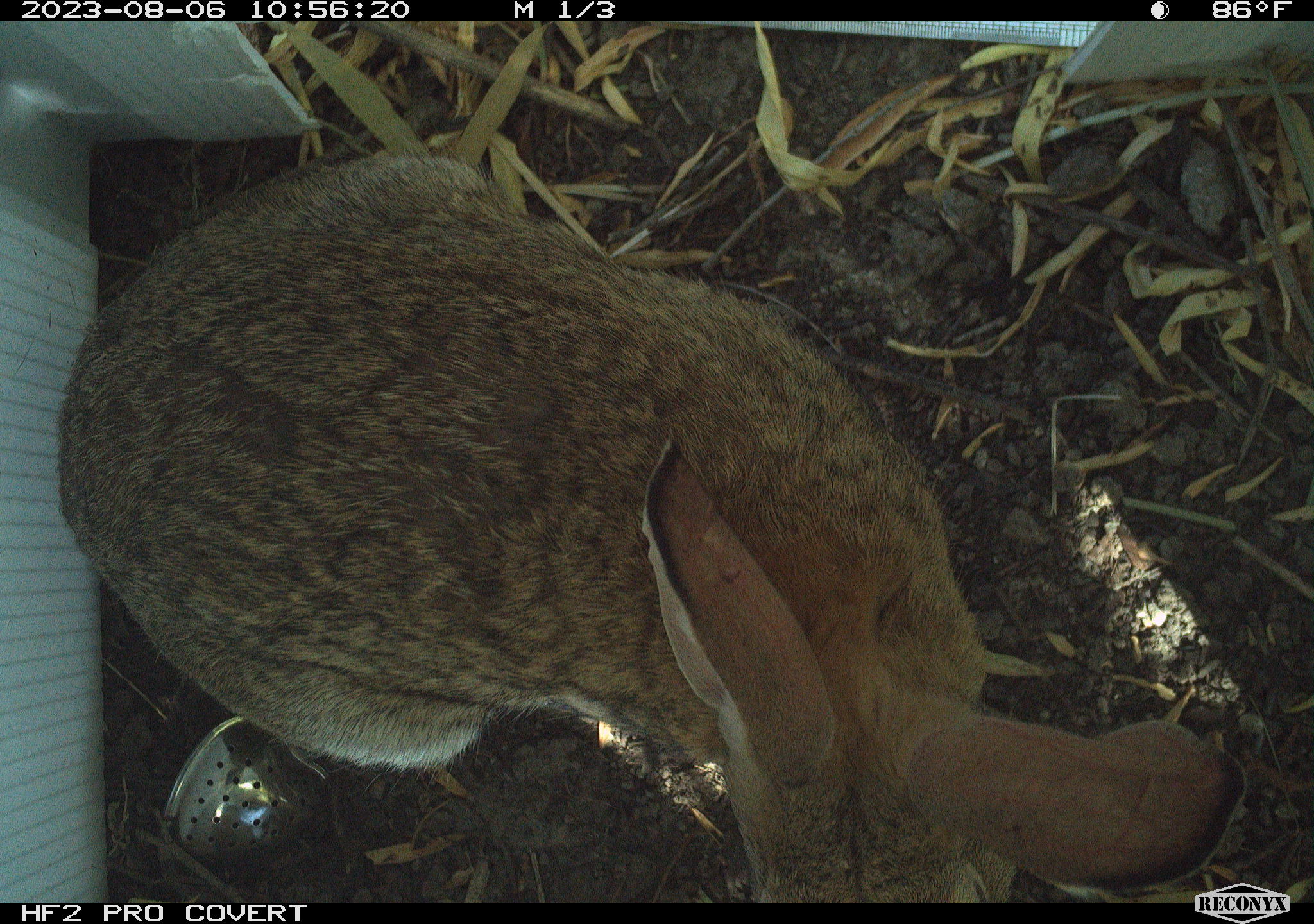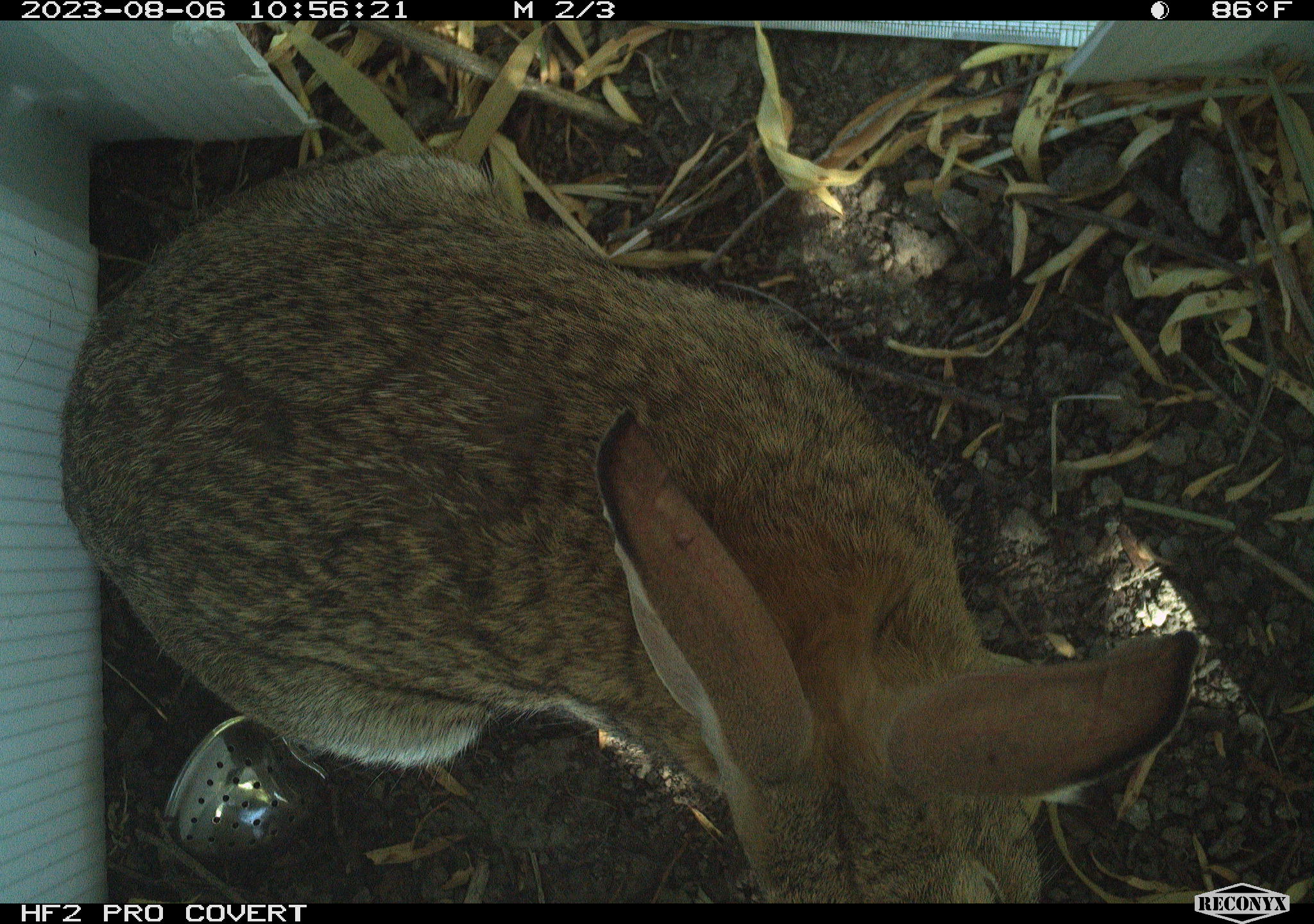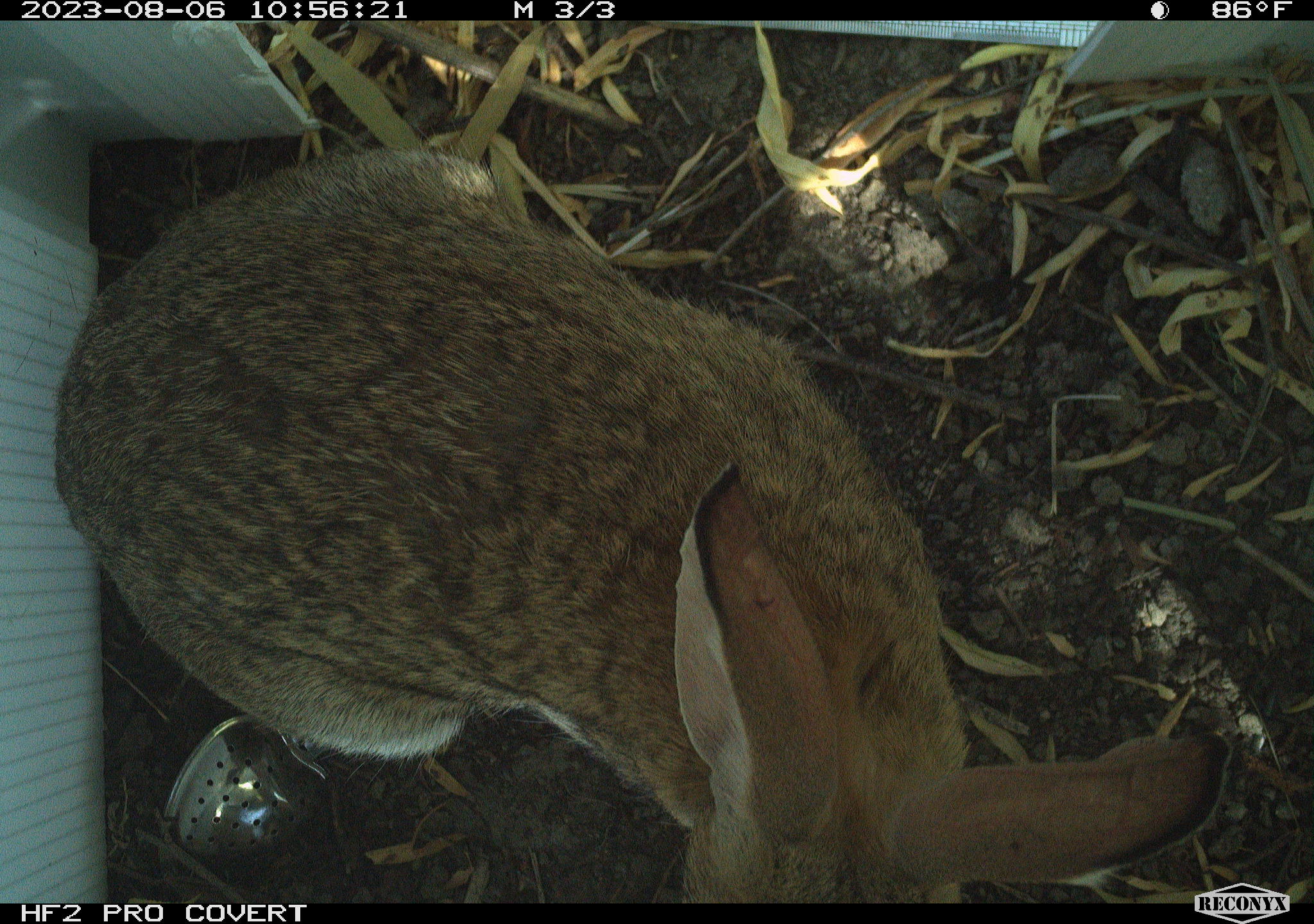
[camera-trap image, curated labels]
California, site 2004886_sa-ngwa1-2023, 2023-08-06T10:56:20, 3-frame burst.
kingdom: Animalia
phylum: Chordata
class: Mammalia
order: Lagomorpha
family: Leporidae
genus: Sylvilagus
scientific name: Sylvilagus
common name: cottontail rabbits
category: sylvilagus species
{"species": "sylvilagus species (cottontail rabbits) (Sylvilagus)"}